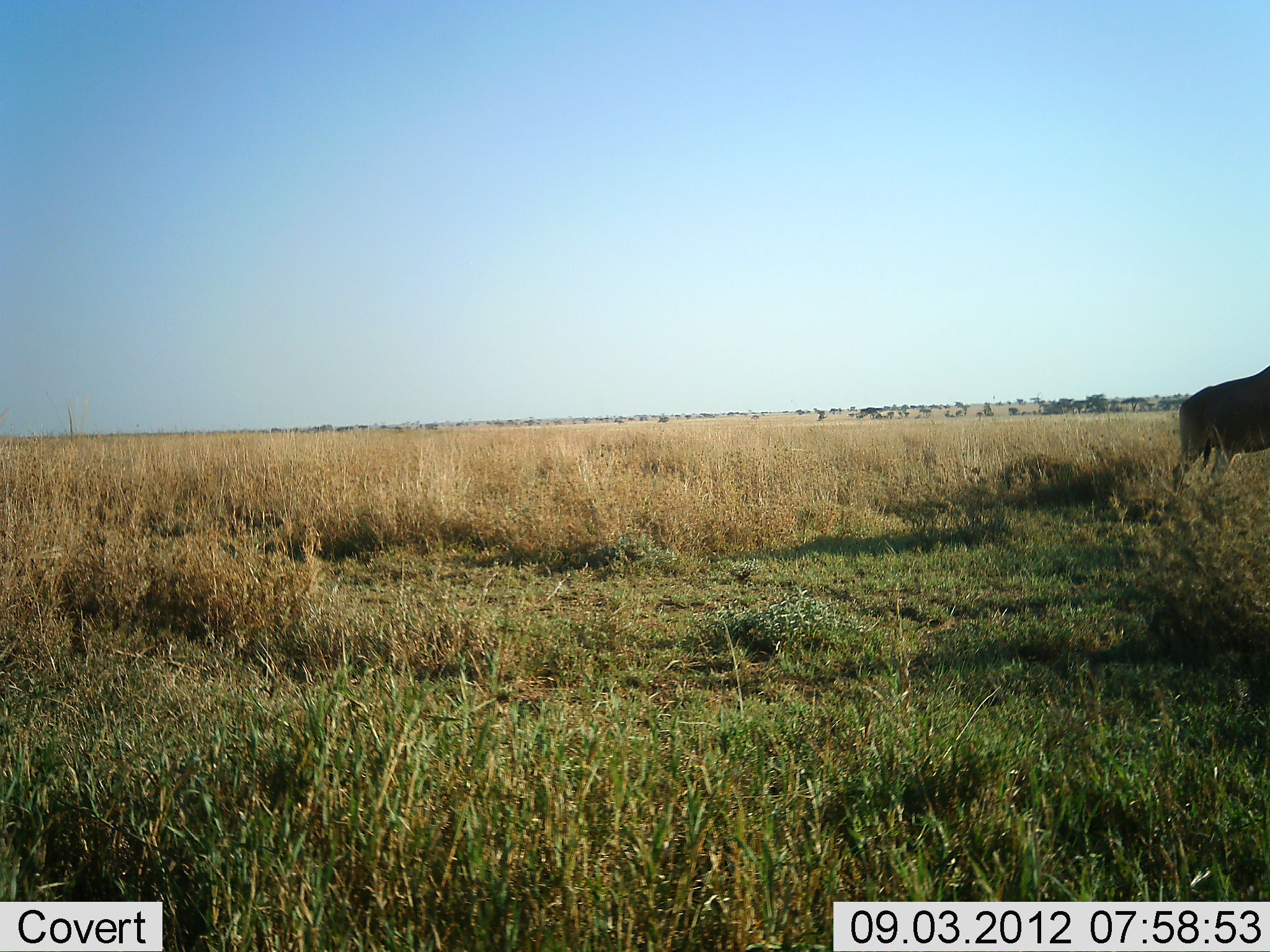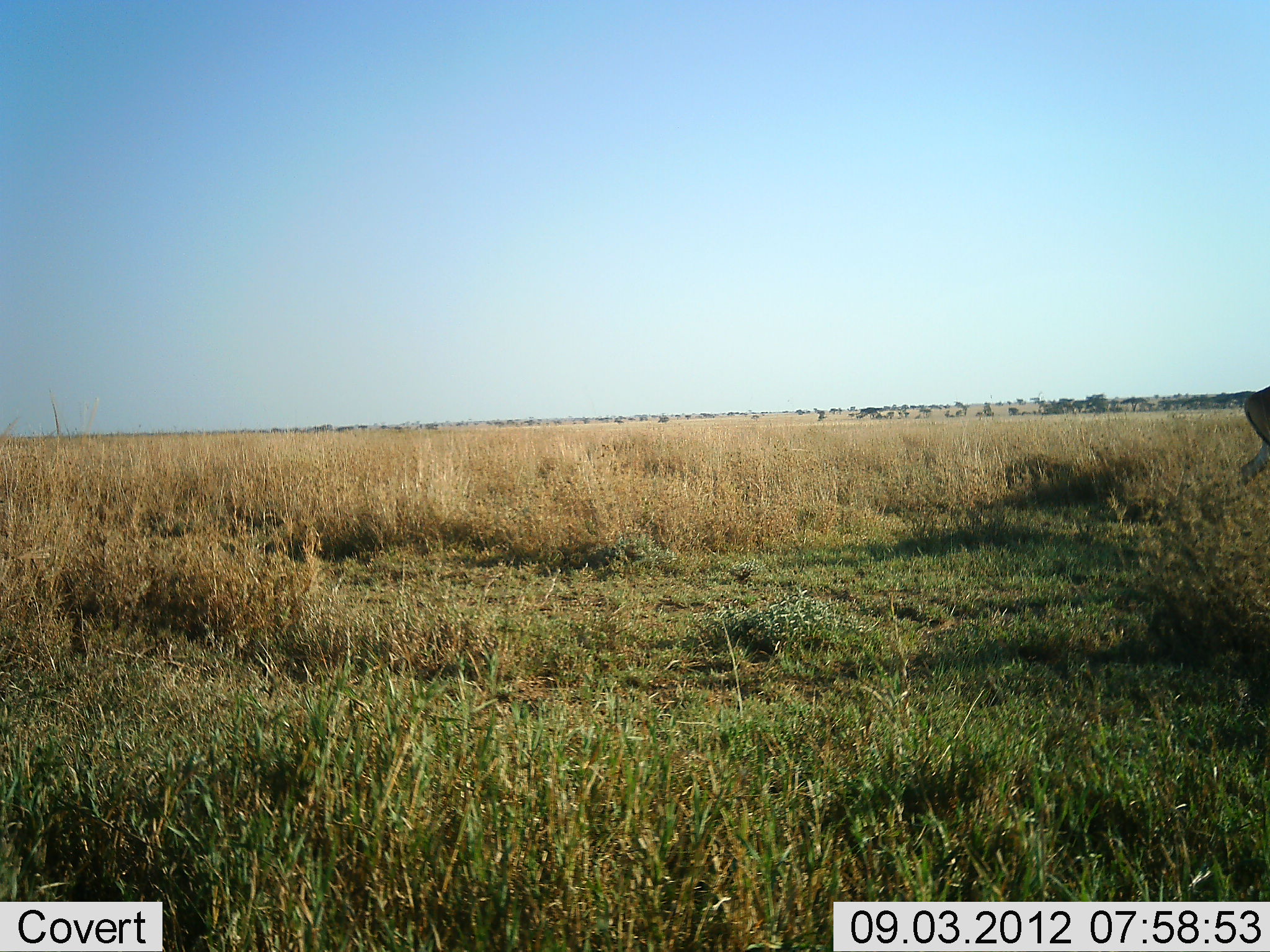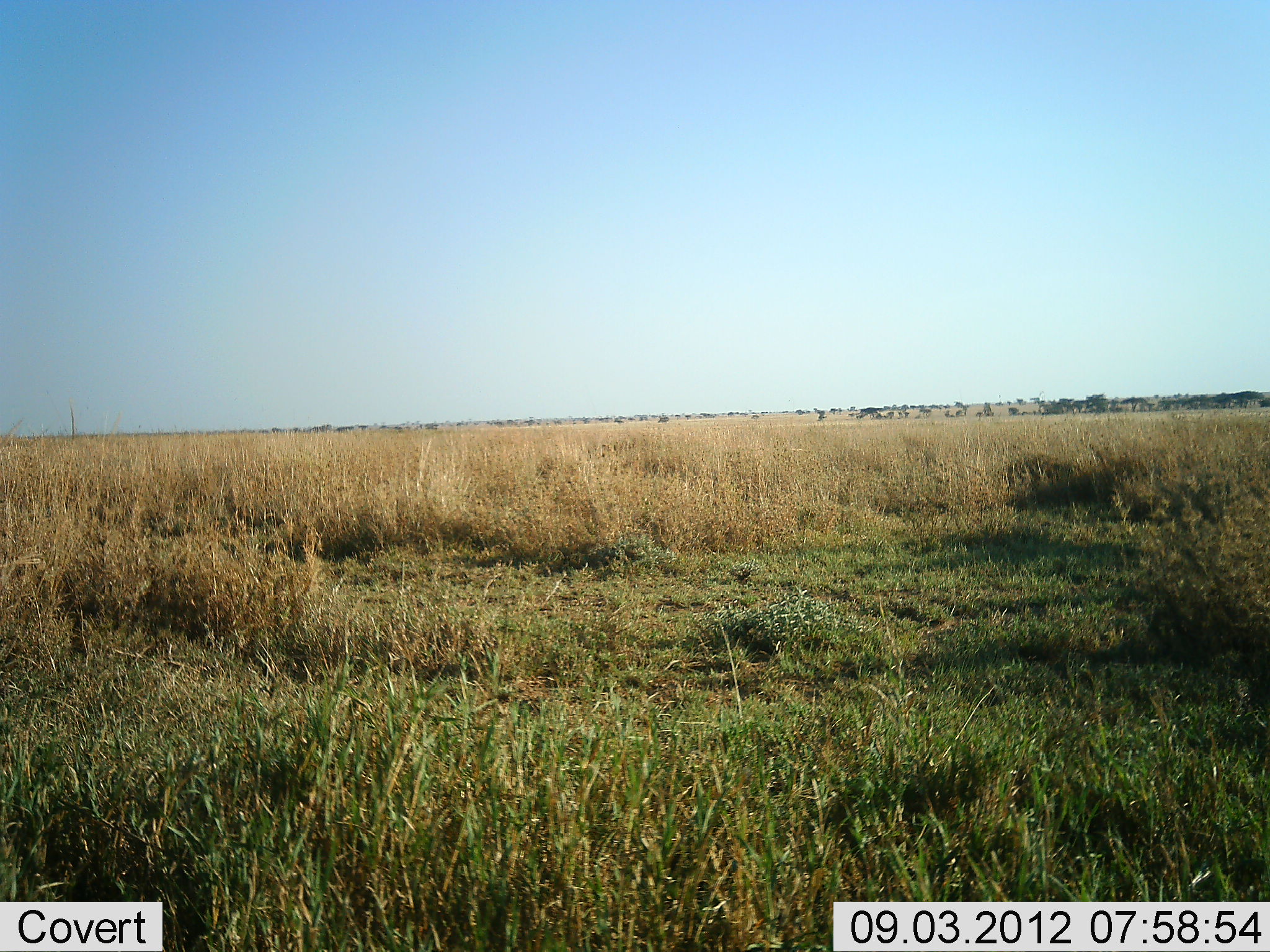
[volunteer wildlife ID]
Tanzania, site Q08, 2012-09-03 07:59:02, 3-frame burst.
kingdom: Animalia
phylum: Chordata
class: Mammalia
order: Artiodactyla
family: Bovidae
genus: Alcelaphus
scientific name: Alcelaphus buselaphus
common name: hartebeest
Hartebeest (Alcelaphus buselaphus), count 1. Behavior (volunteer vote fractions): standing 0%, resting 0%, moving 100%, interacting 0%. Young present (vote fraction): 0%. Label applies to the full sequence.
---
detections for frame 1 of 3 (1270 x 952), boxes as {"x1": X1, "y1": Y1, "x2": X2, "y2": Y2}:
animal: {"x1": 1171, "y1": 362, "x2": 1270, "y2": 496}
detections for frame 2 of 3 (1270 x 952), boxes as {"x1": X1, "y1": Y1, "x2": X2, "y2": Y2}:
animal: {"x1": 1238, "y1": 385, "x2": 1270, "y2": 487}